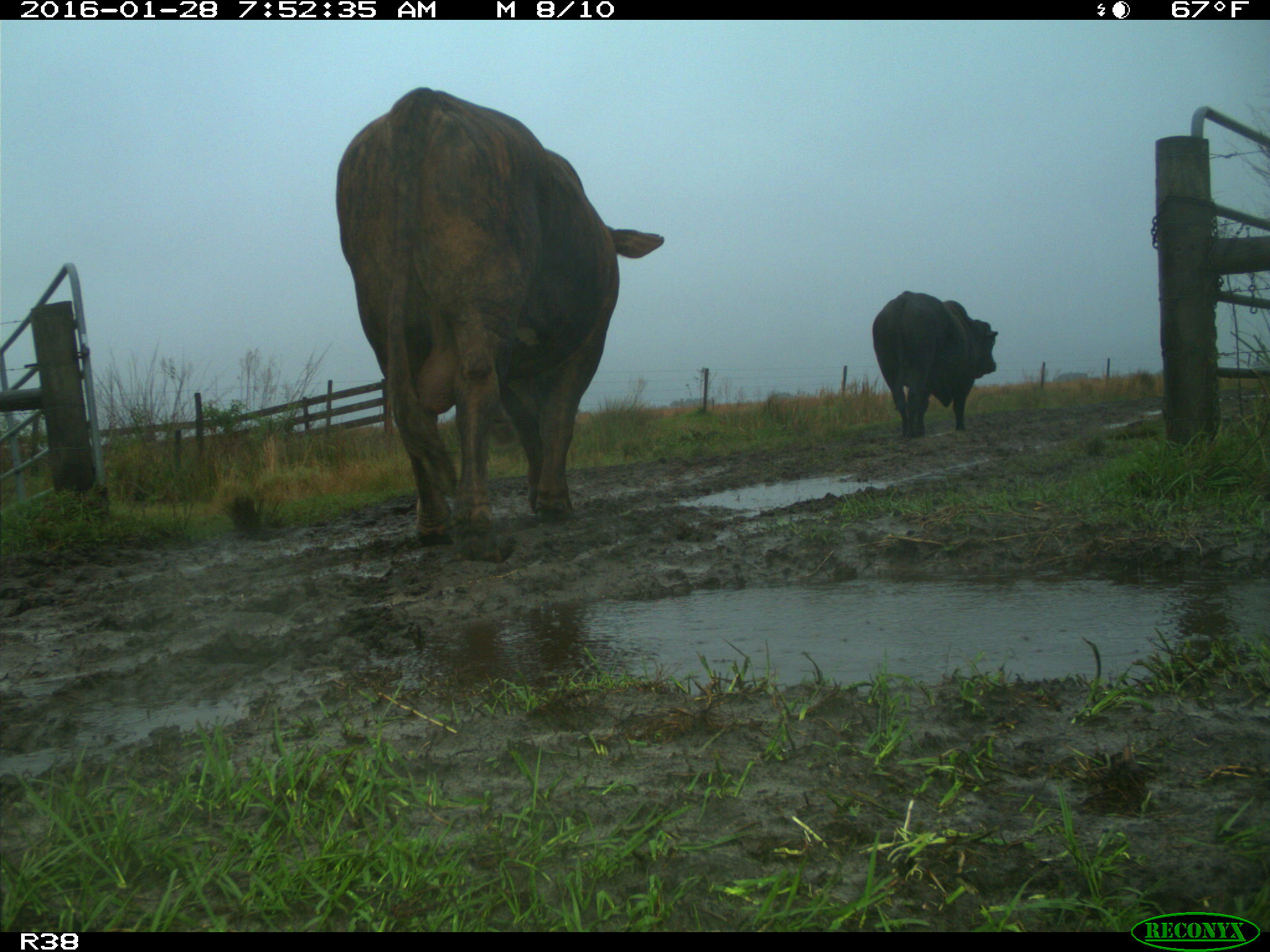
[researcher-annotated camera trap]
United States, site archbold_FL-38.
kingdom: Animalia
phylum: Chordata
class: Mammalia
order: Artiodactyla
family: Bovidae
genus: Bos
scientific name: Bos taurus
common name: domestic cow